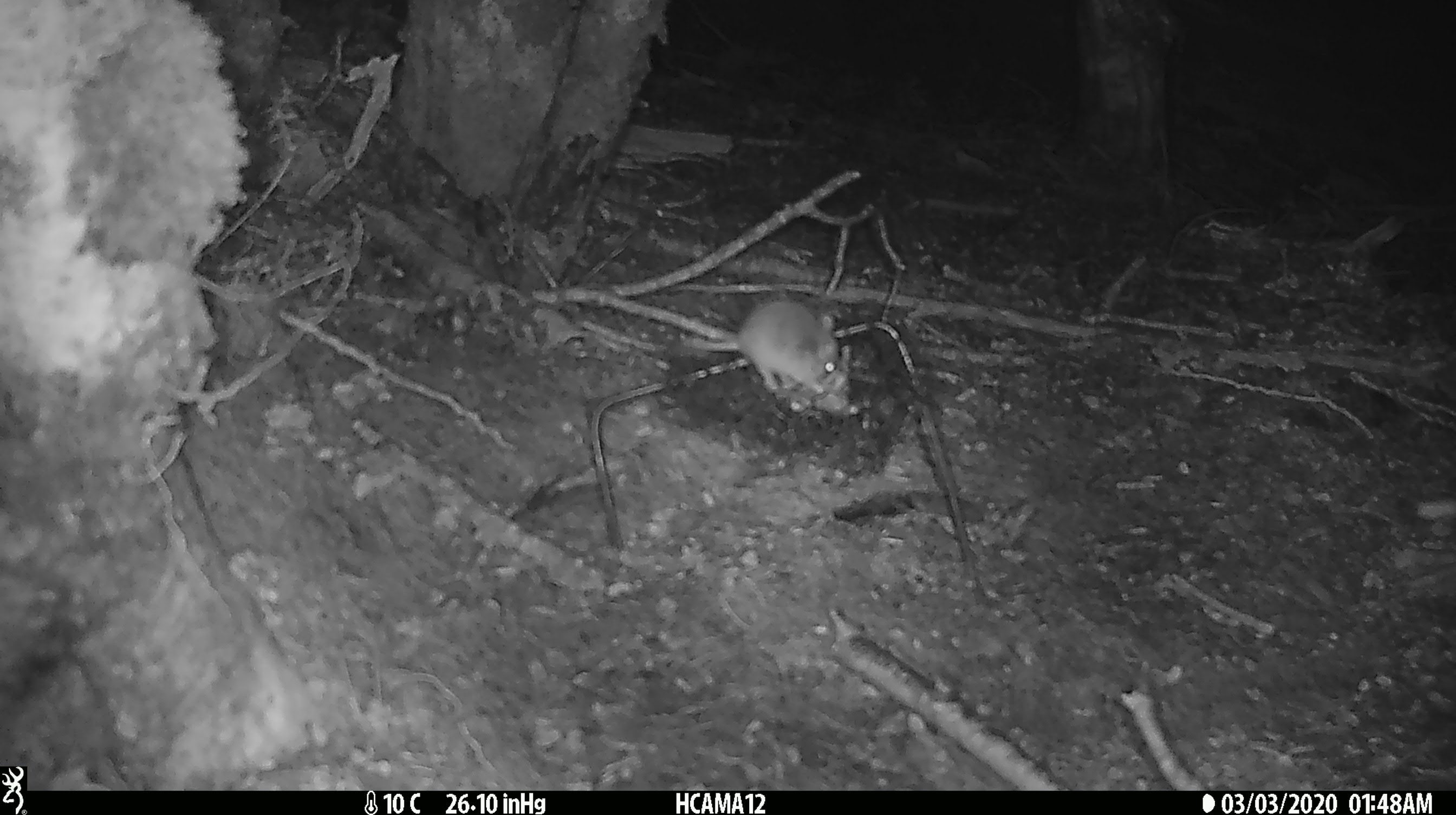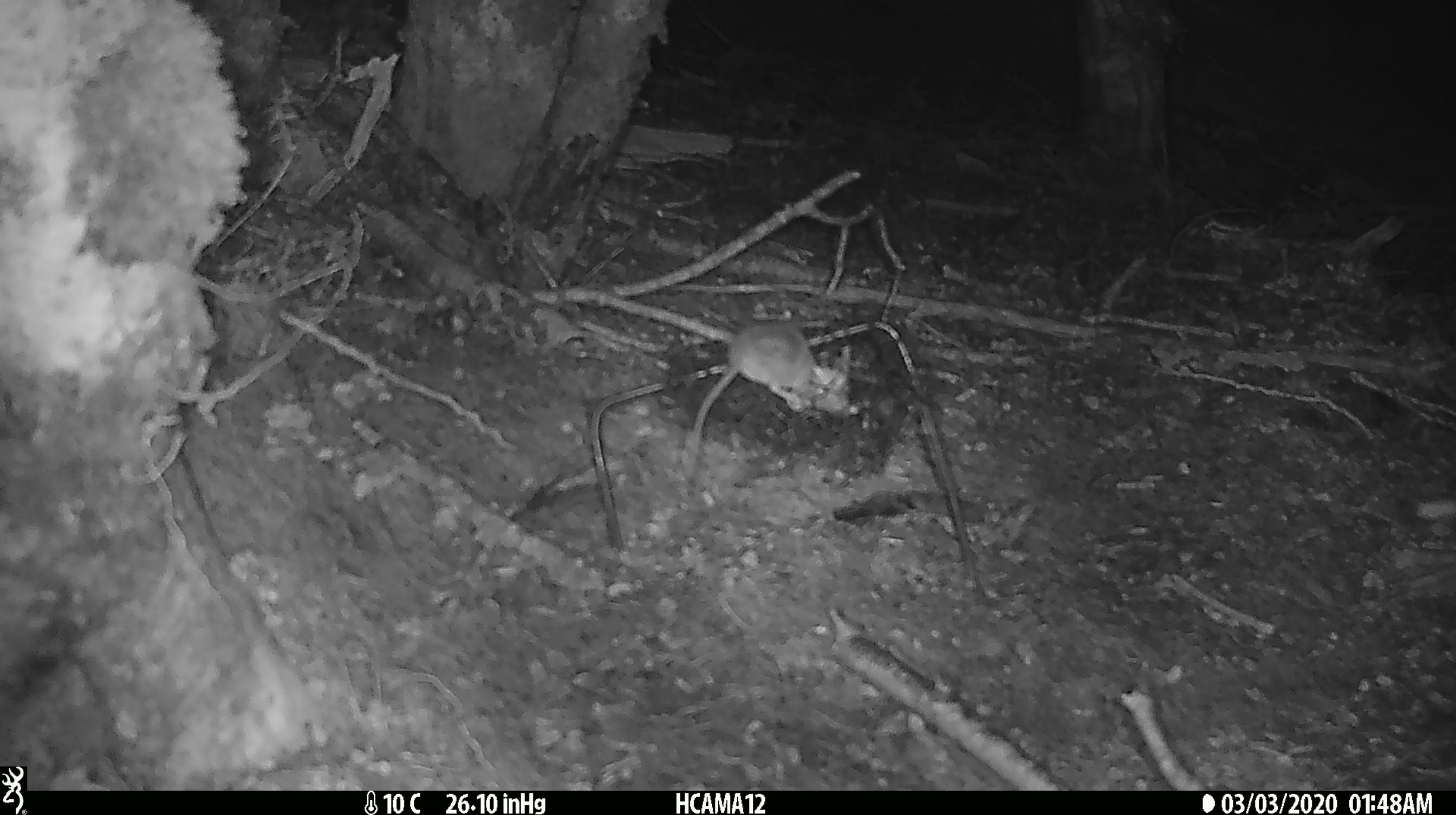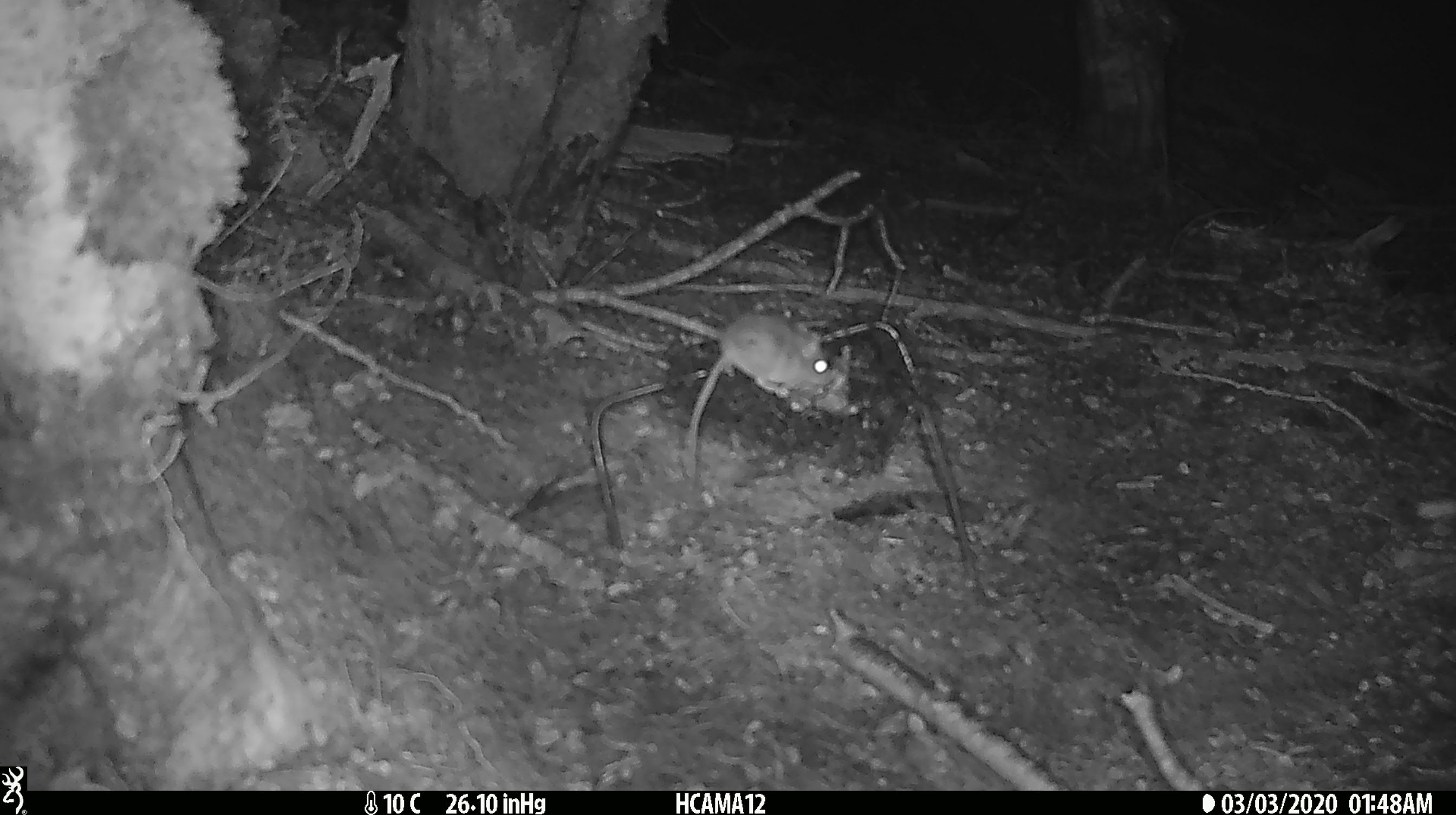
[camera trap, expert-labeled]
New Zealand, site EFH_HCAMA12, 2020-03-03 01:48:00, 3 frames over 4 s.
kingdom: Animalia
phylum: Chordata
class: Mammalia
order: Rodentia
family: Muridae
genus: Mus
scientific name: Mus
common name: mouse